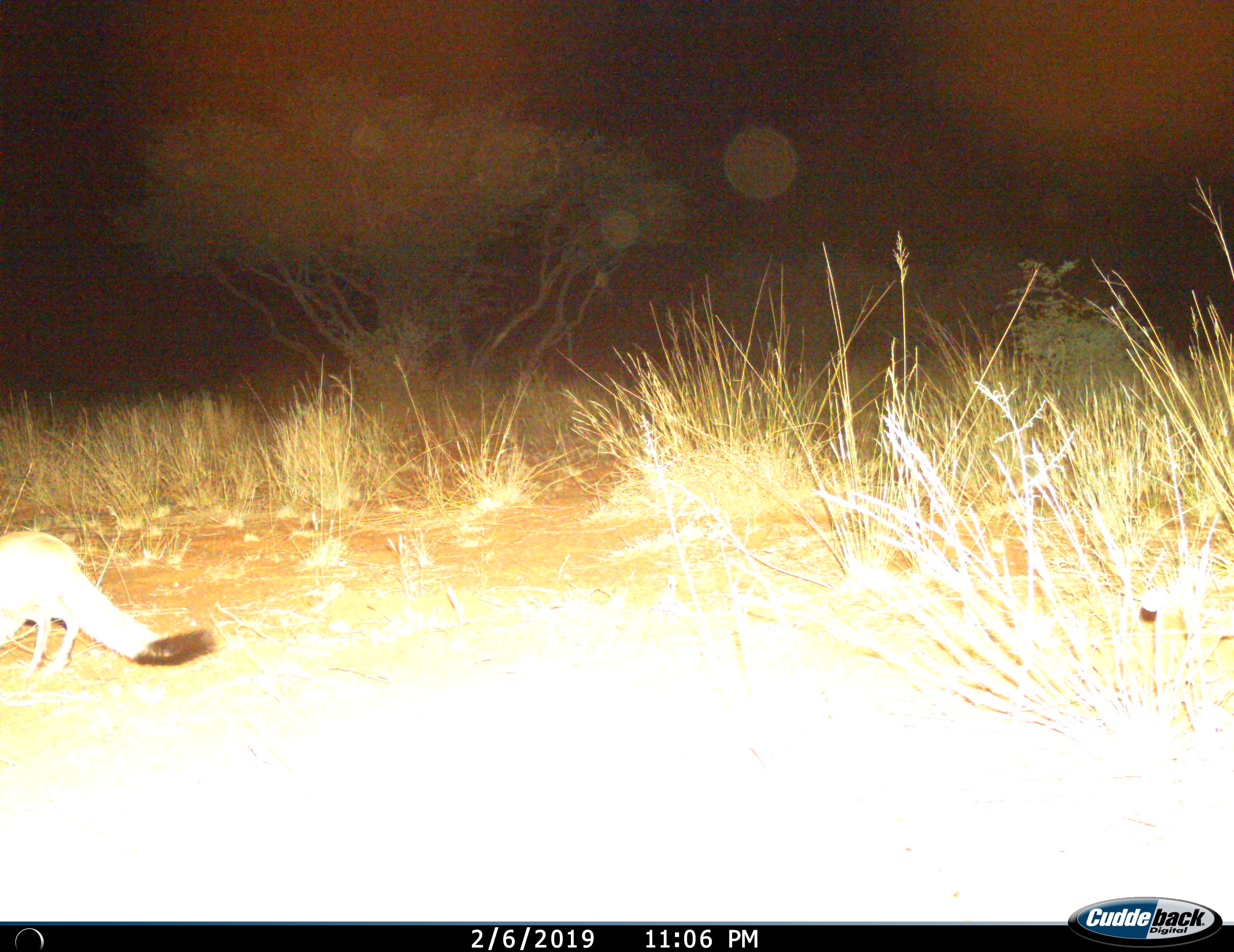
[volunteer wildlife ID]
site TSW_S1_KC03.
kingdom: Animalia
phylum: Chordata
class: Mammalia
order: Rodentia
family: Pedetidae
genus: Pedetes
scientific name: Pedetes capensis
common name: springhare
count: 1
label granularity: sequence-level